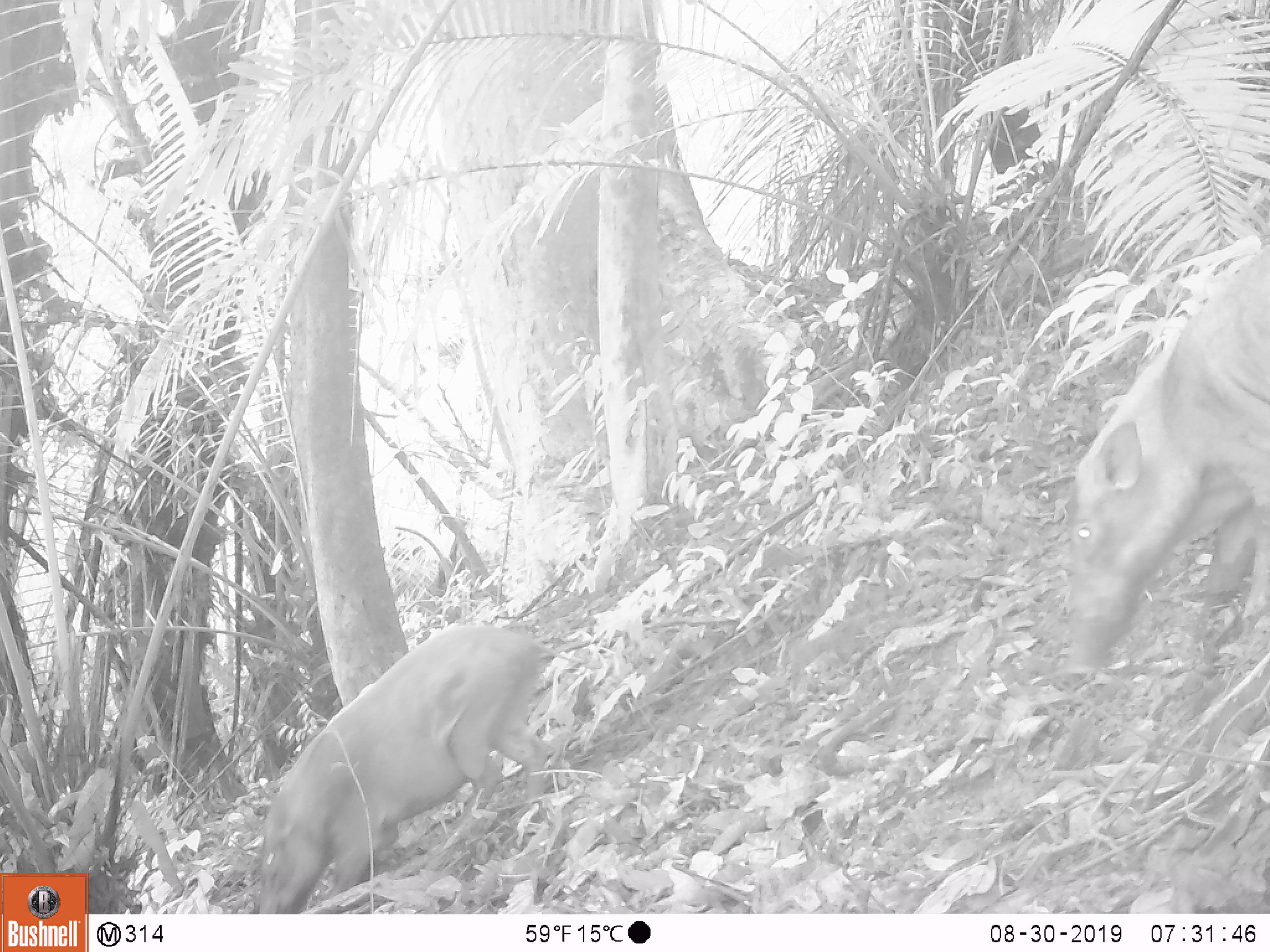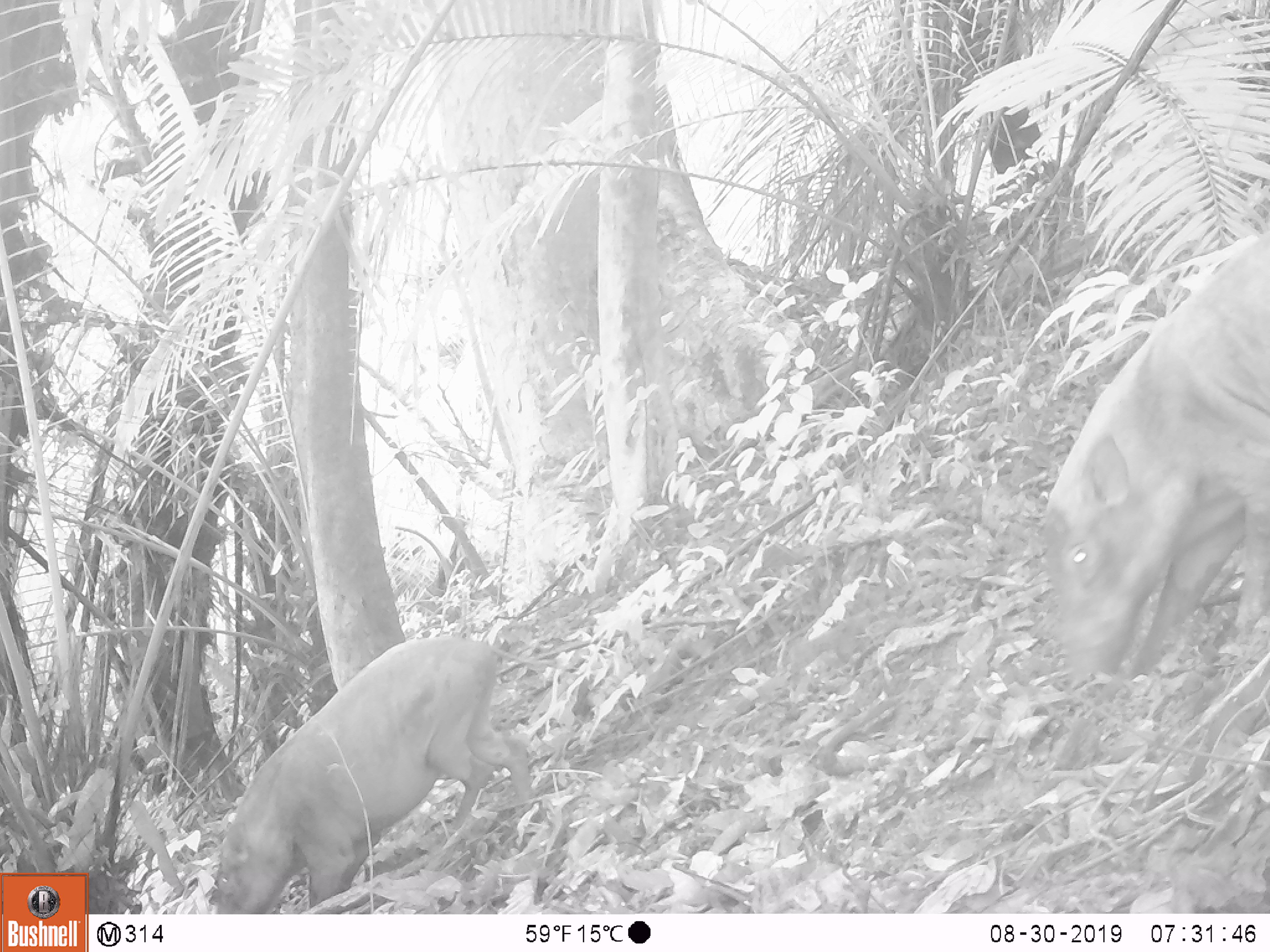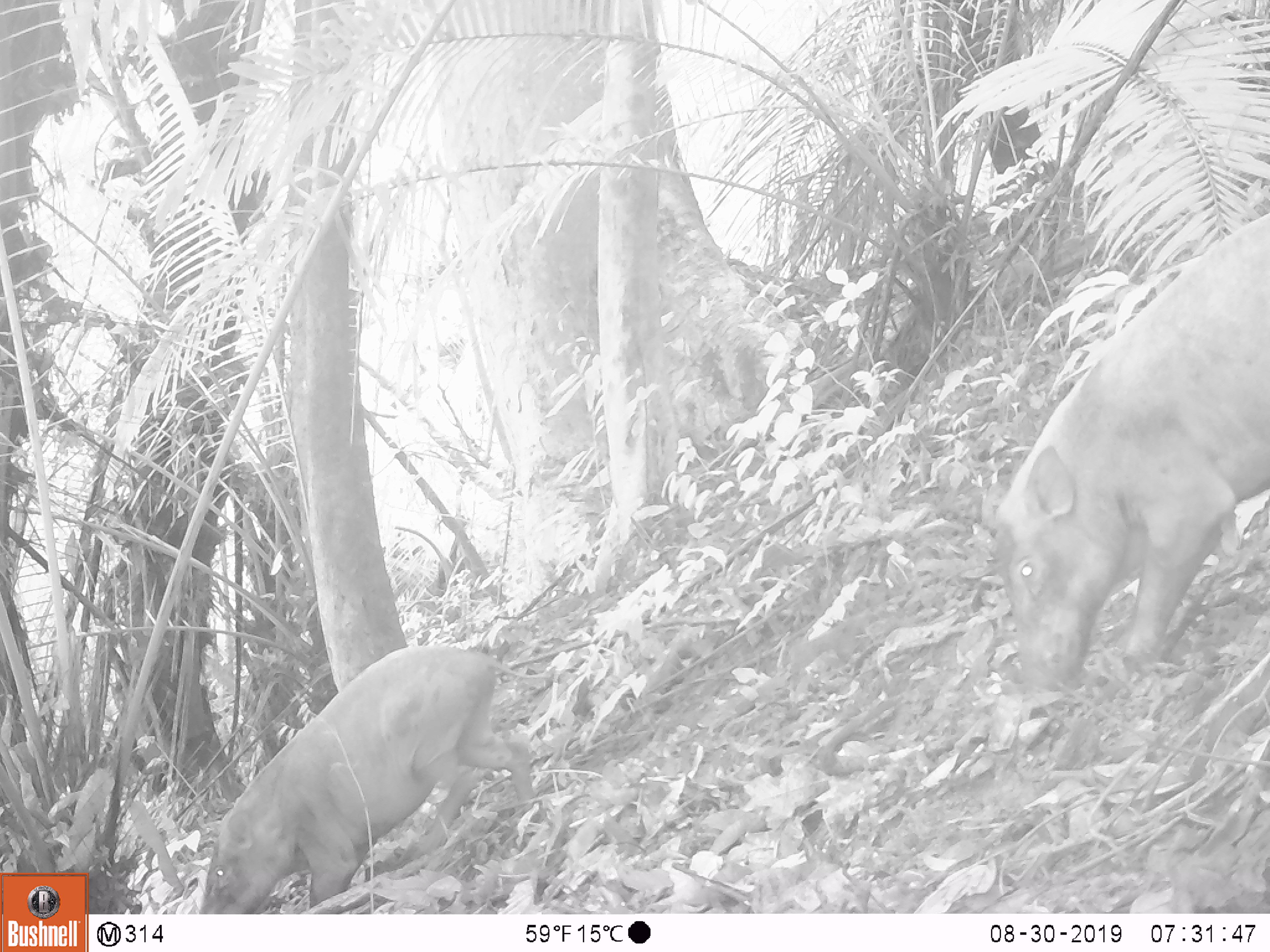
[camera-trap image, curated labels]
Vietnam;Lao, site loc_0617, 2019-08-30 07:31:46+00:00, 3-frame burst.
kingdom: Animalia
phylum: Chordata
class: Mammalia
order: Artiodactyla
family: Suidae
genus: Sus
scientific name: Sus scrofa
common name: eurasian wild pig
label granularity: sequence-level